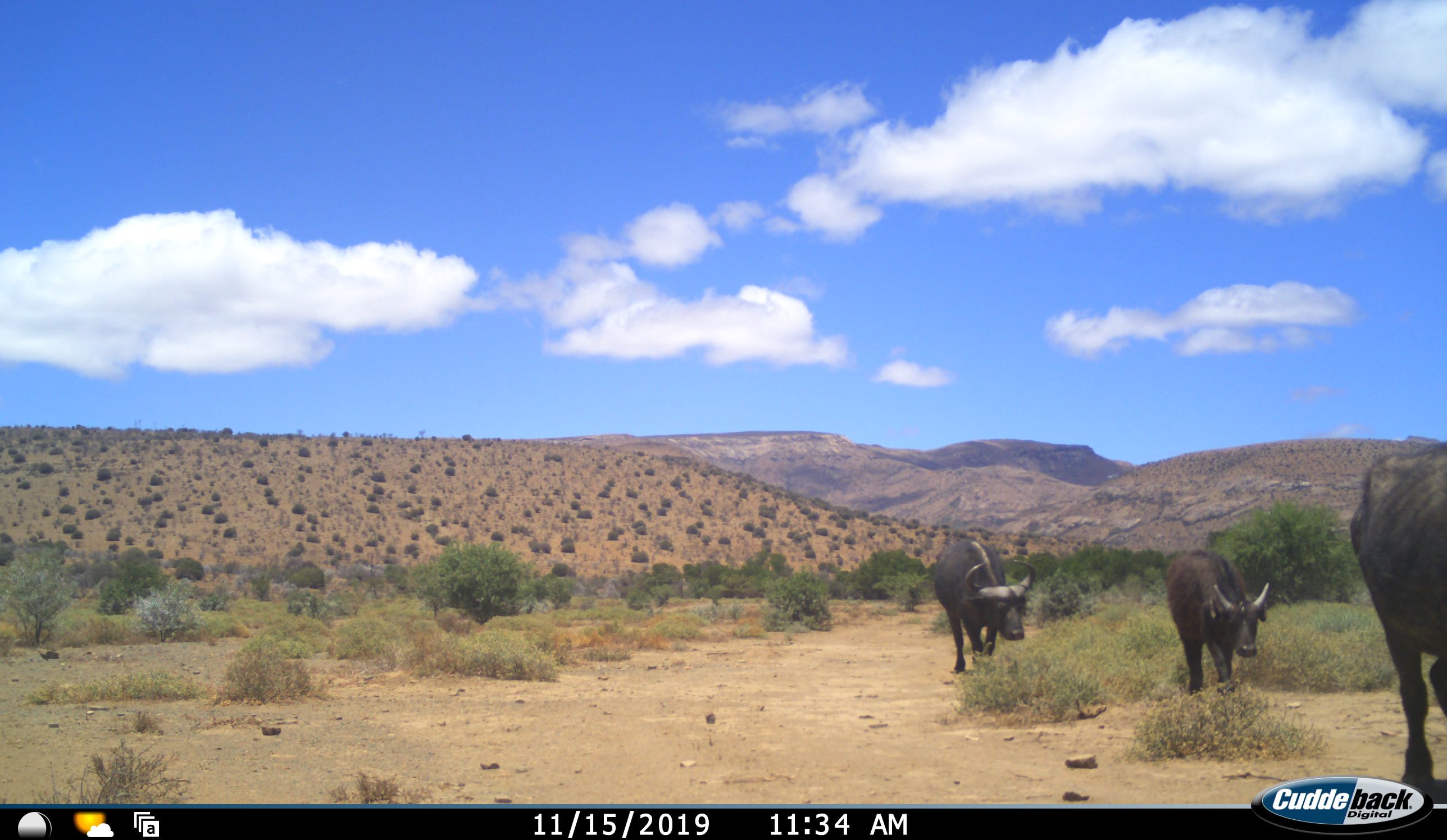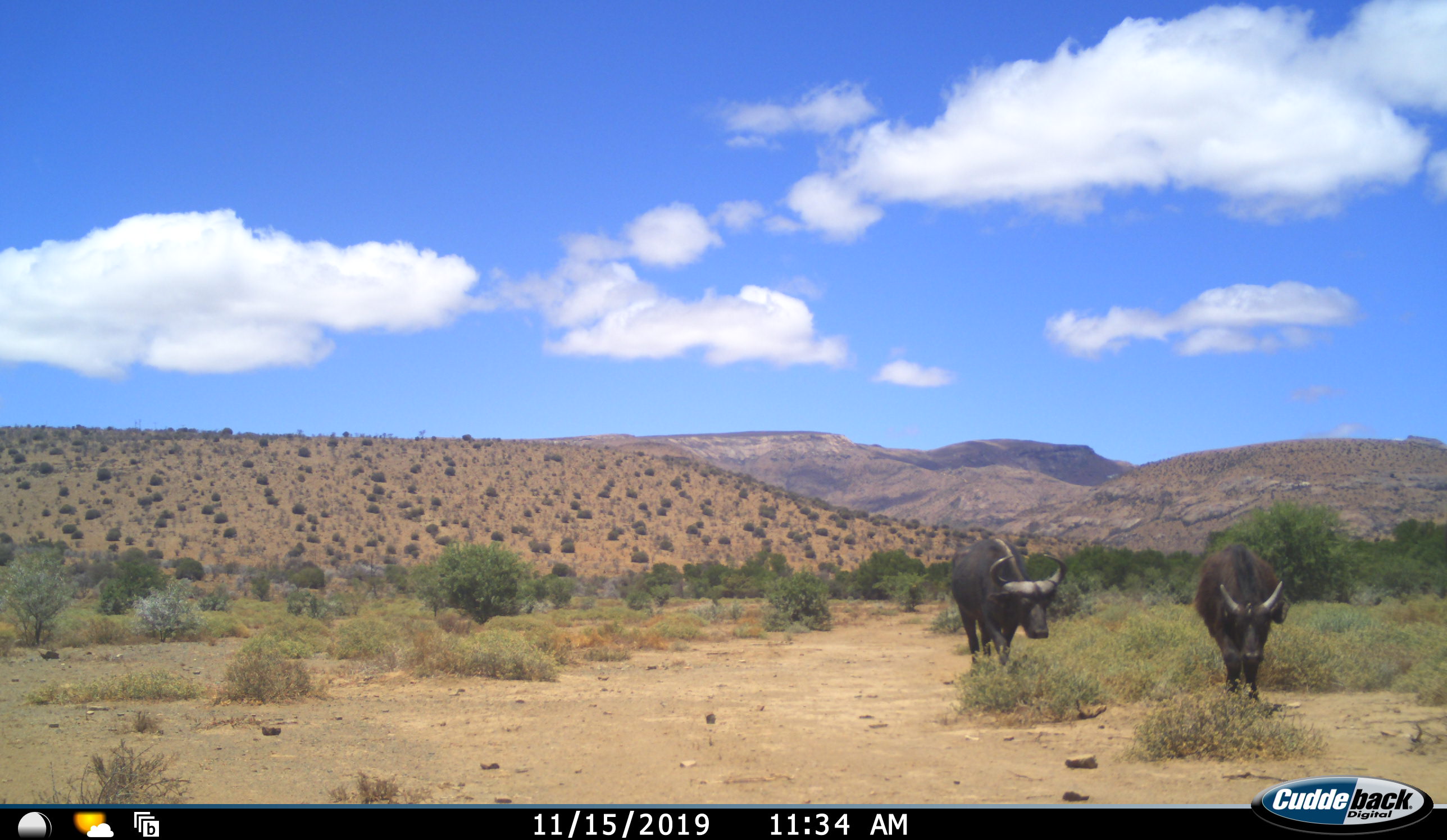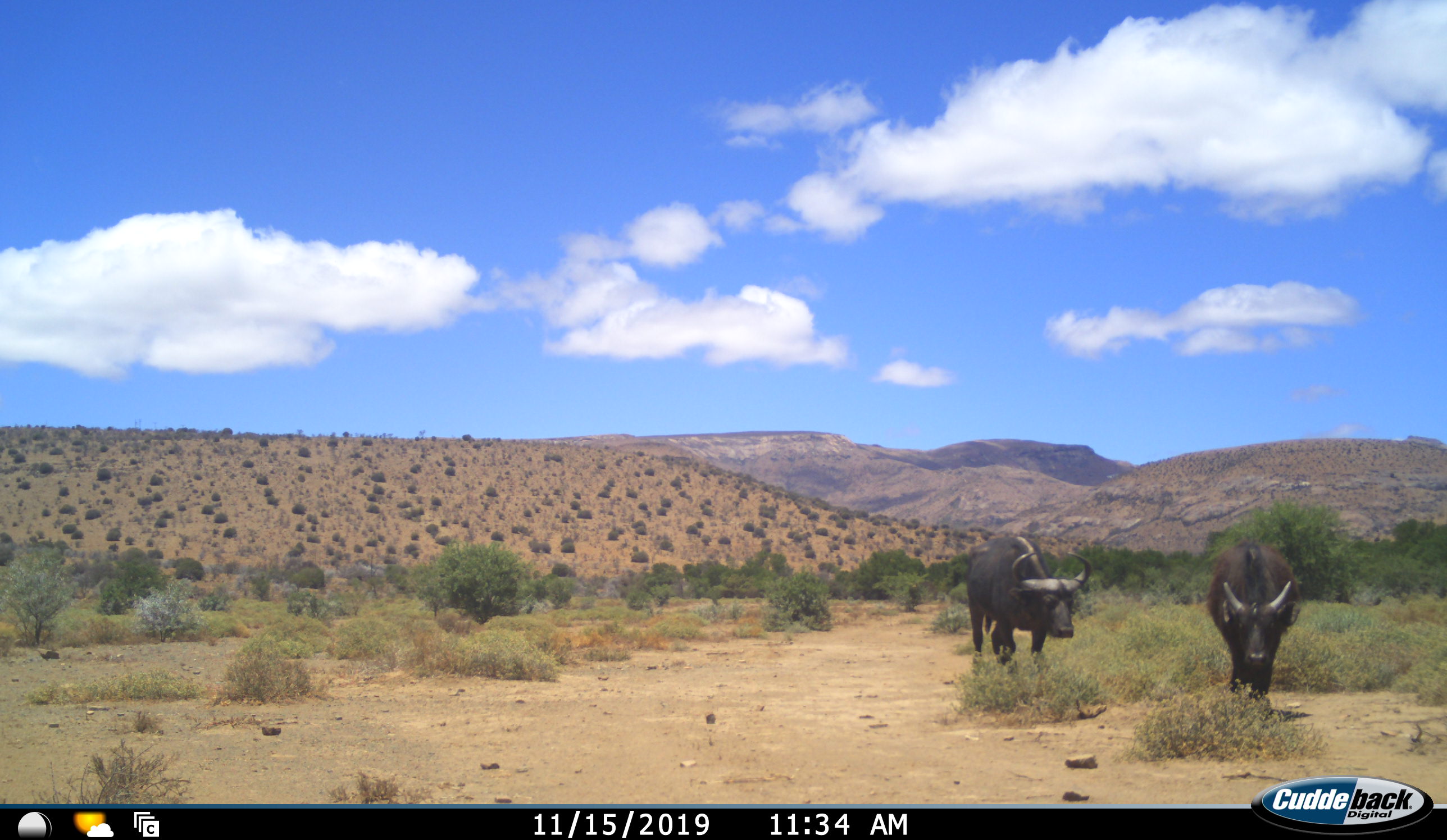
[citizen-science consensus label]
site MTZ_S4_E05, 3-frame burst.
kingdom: Animalia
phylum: Chordata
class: Mammalia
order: Artiodactyla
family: Bovidae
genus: Syncerus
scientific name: Syncerus caffer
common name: african buffalo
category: buffalo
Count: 3.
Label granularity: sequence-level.